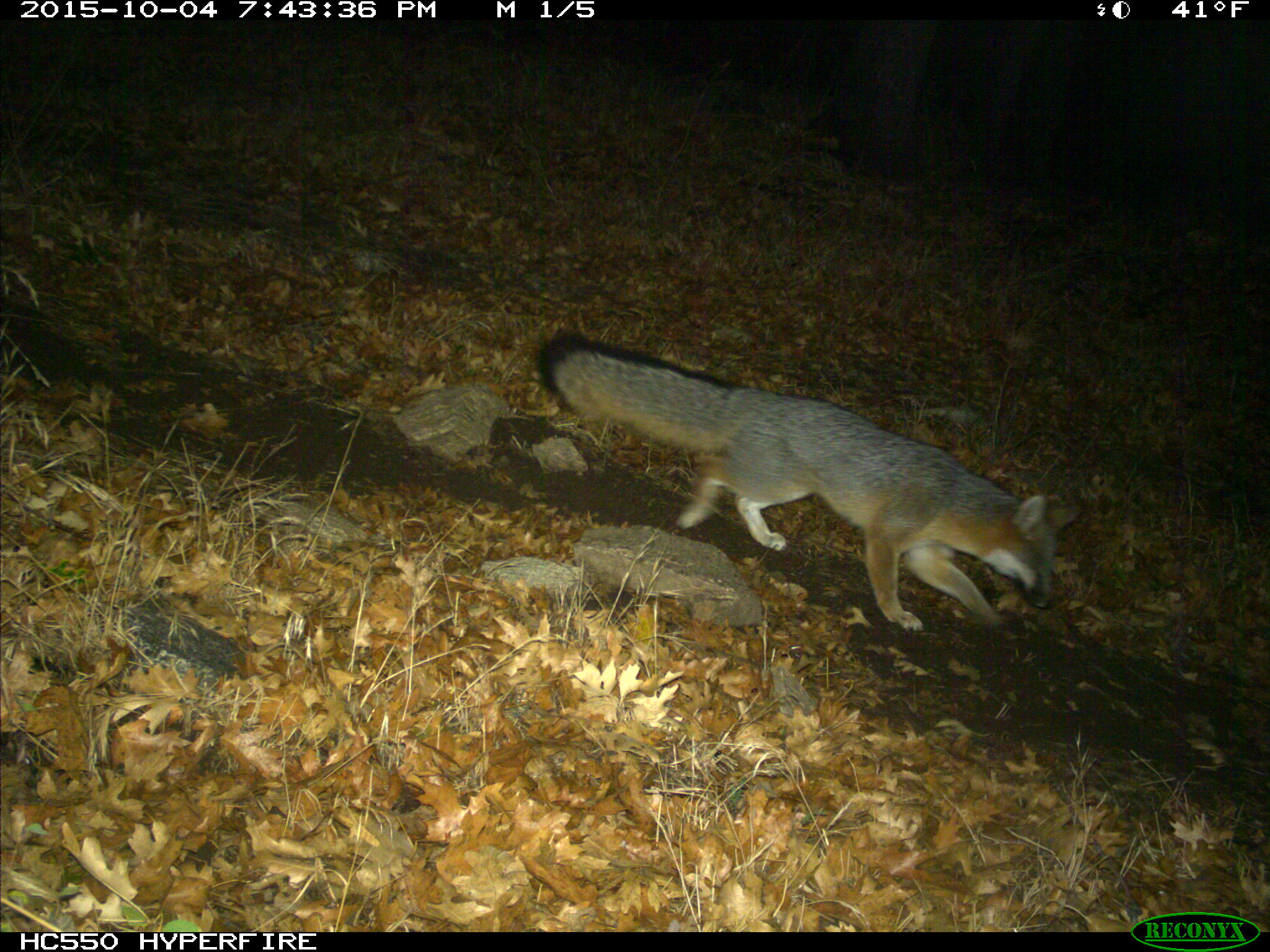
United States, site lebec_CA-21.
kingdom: Animalia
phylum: Chordata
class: Mammalia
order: Carnivora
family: Canidae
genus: Urocyon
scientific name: Urocyon cinereoargenteus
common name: gray fox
Urocyon cinereoargenteus (gray fox).